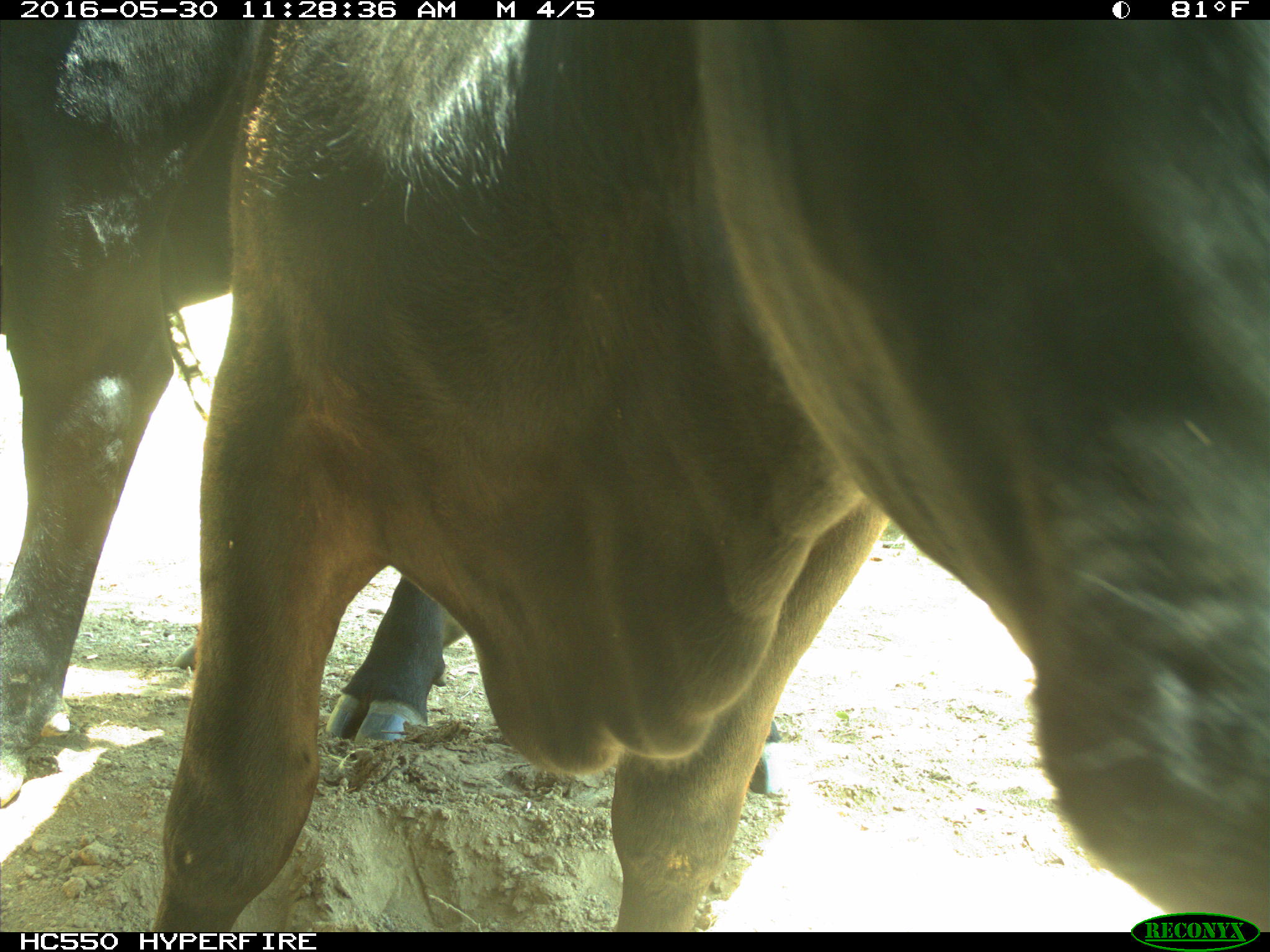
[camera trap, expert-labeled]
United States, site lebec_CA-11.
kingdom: Animalia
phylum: Chordata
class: Mammalia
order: Artiodactyla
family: Bovidae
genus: Bos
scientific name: Bos taurus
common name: domestic cow